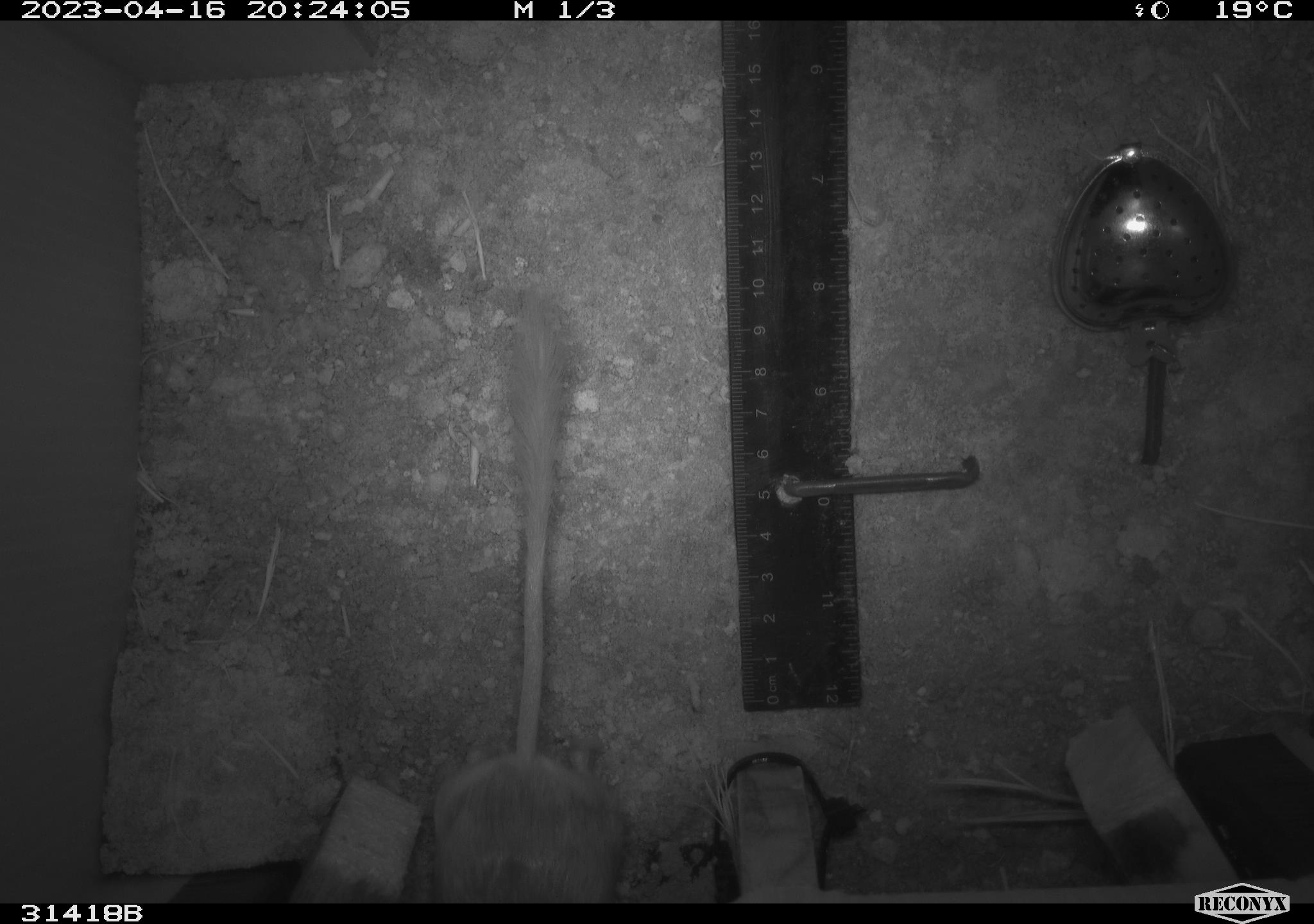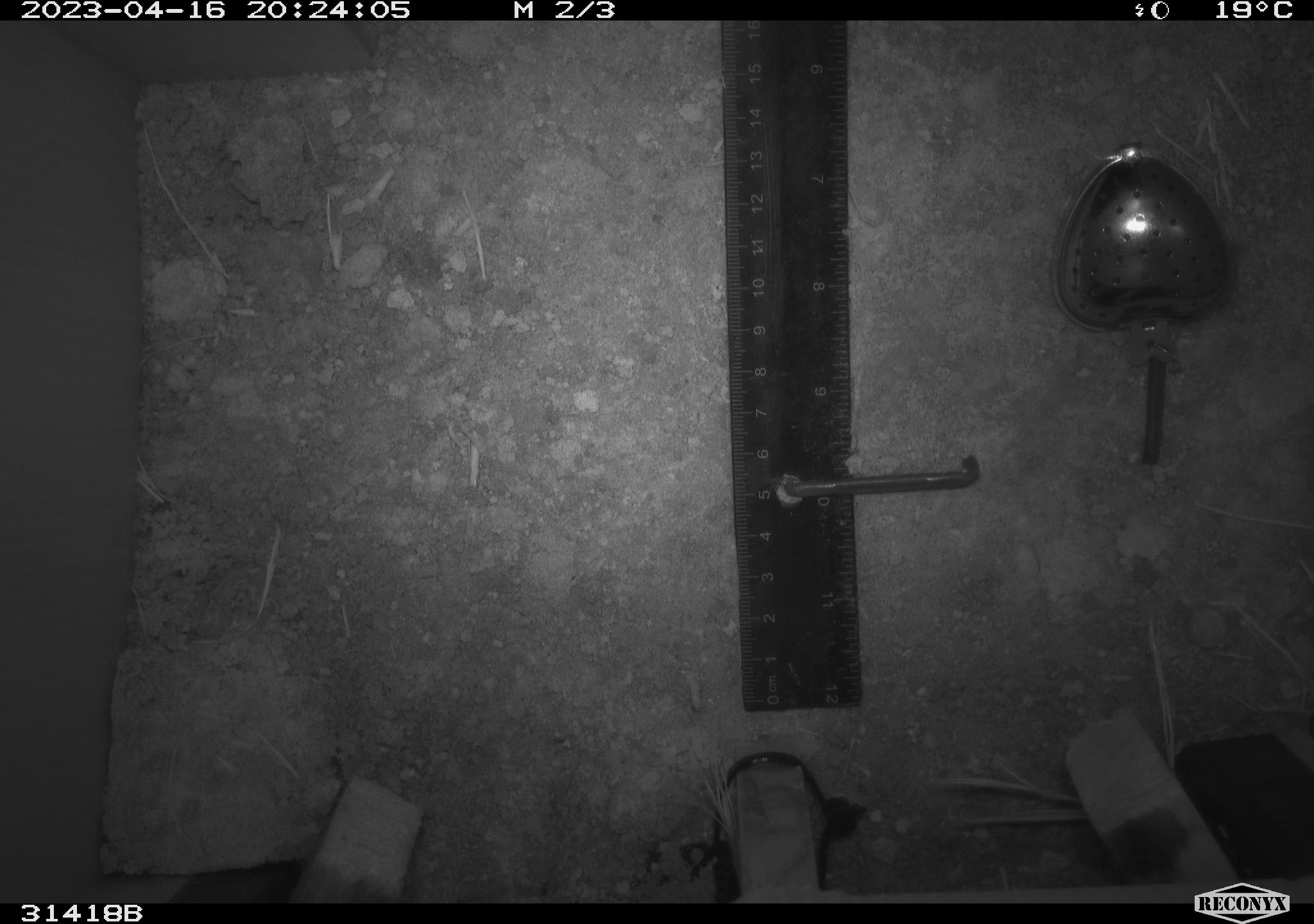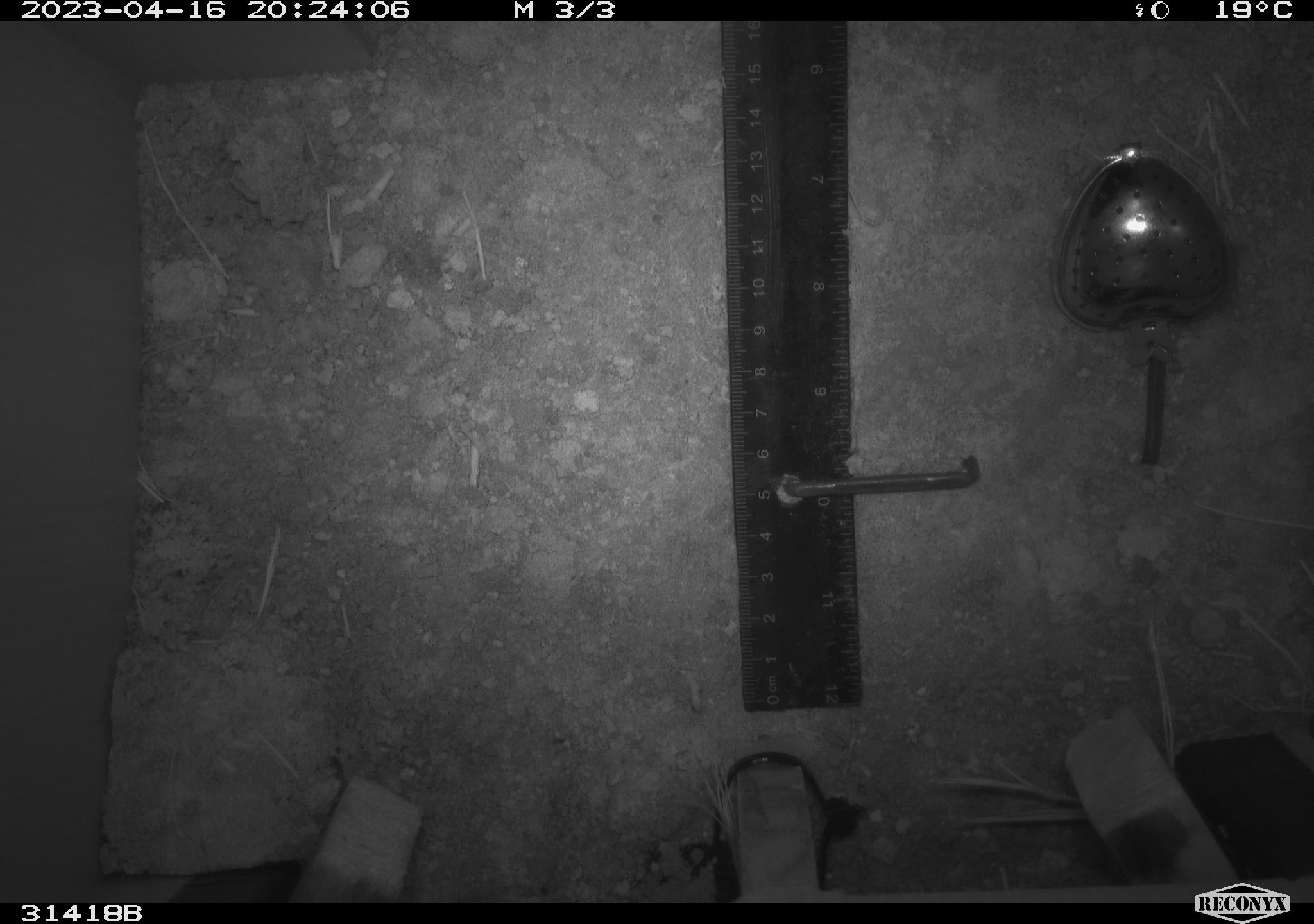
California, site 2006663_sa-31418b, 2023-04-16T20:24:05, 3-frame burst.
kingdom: Animalia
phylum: Chordata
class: Mammalia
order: Rodentia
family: Heteromyidae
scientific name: Heteromyidae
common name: kangaroo rats and pocket mice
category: heteromyidae family